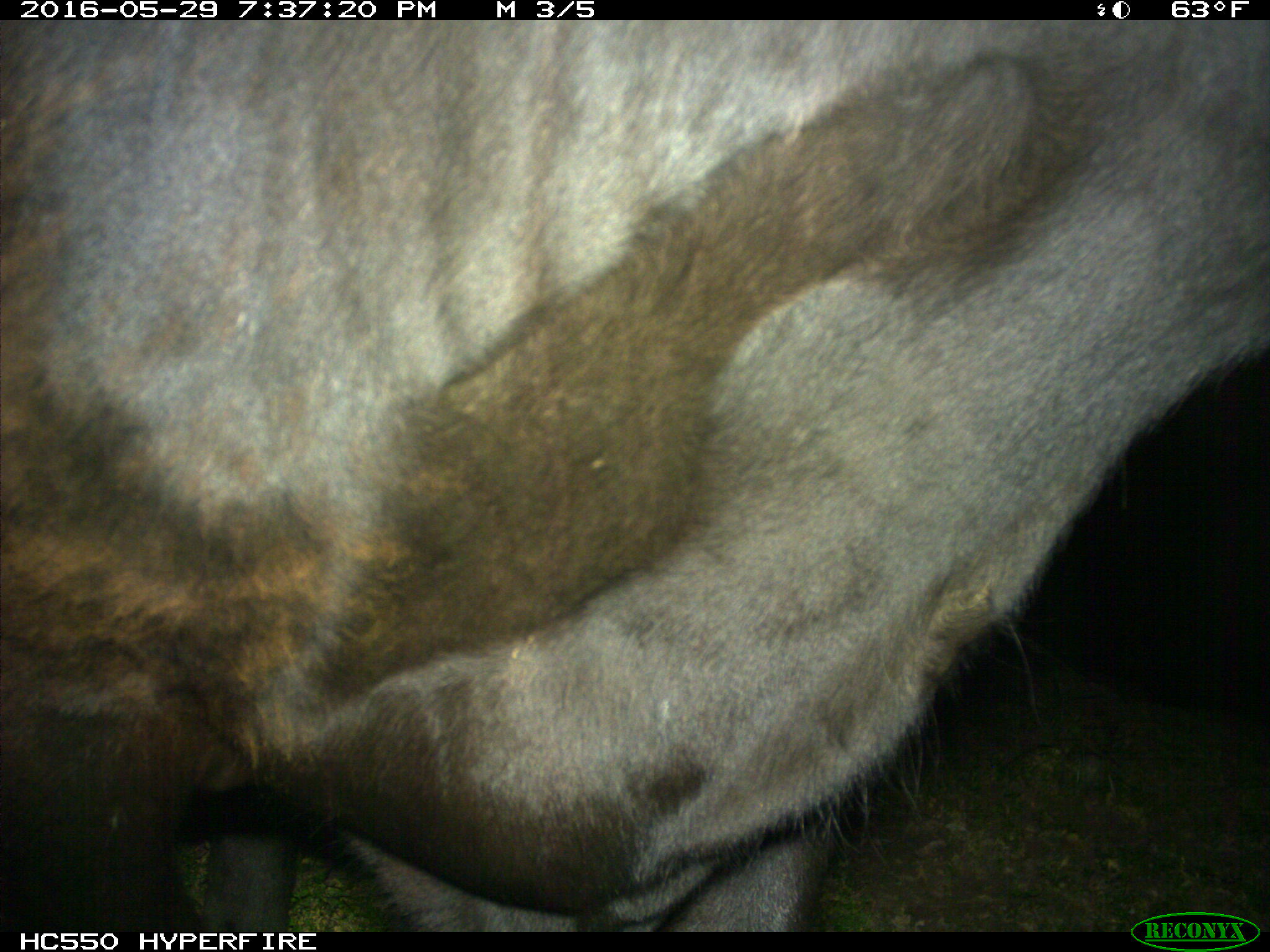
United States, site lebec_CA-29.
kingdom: Animalia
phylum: Chordata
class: Mammalia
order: Artiodactyla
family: Bovidae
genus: Bos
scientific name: Bos taurus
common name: domestic cow